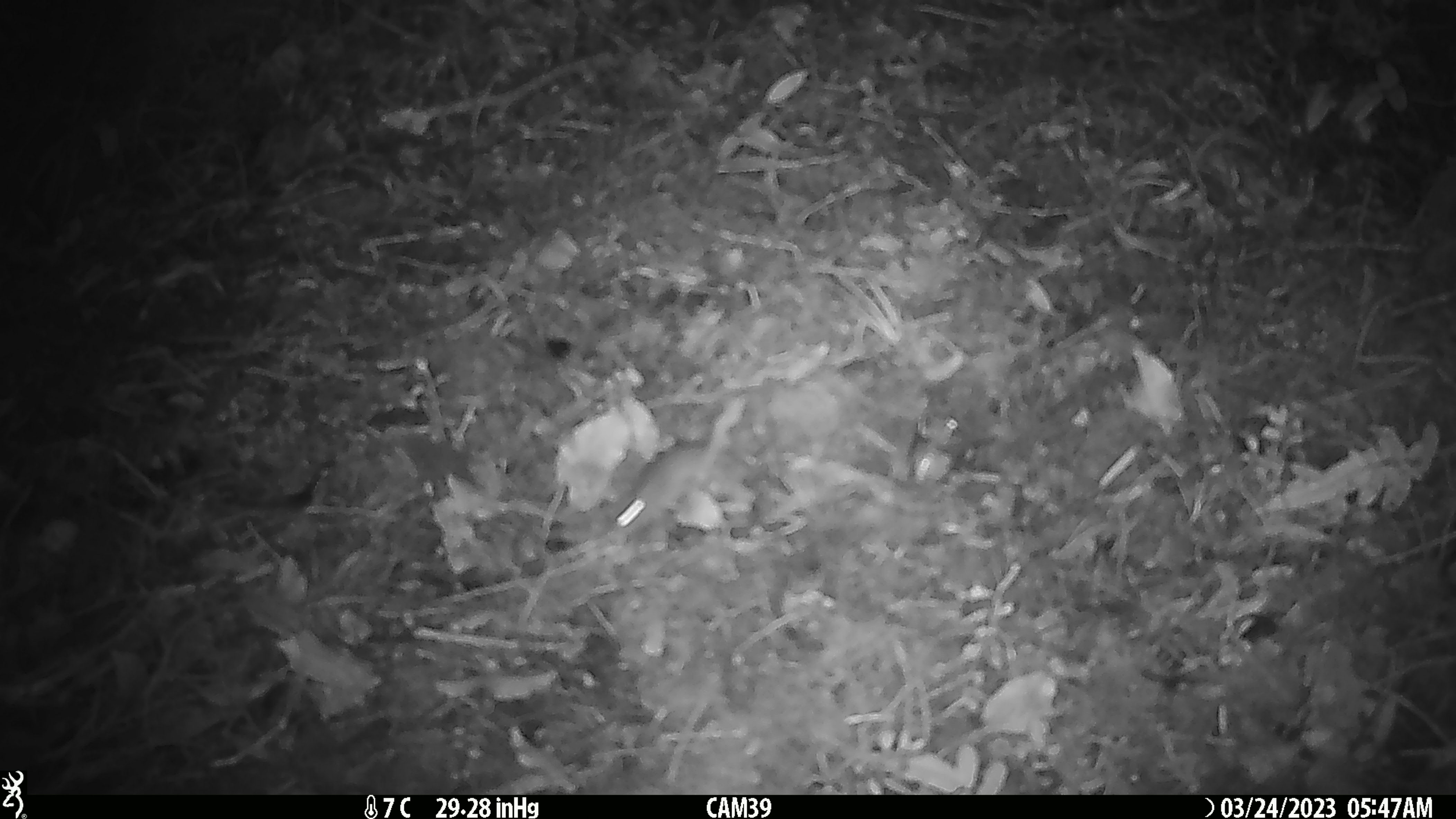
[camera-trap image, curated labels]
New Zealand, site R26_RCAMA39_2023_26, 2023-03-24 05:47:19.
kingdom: Animalia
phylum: Chordata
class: Mammalia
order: Rodentia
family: Muridae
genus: Mus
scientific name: Mus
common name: mouse